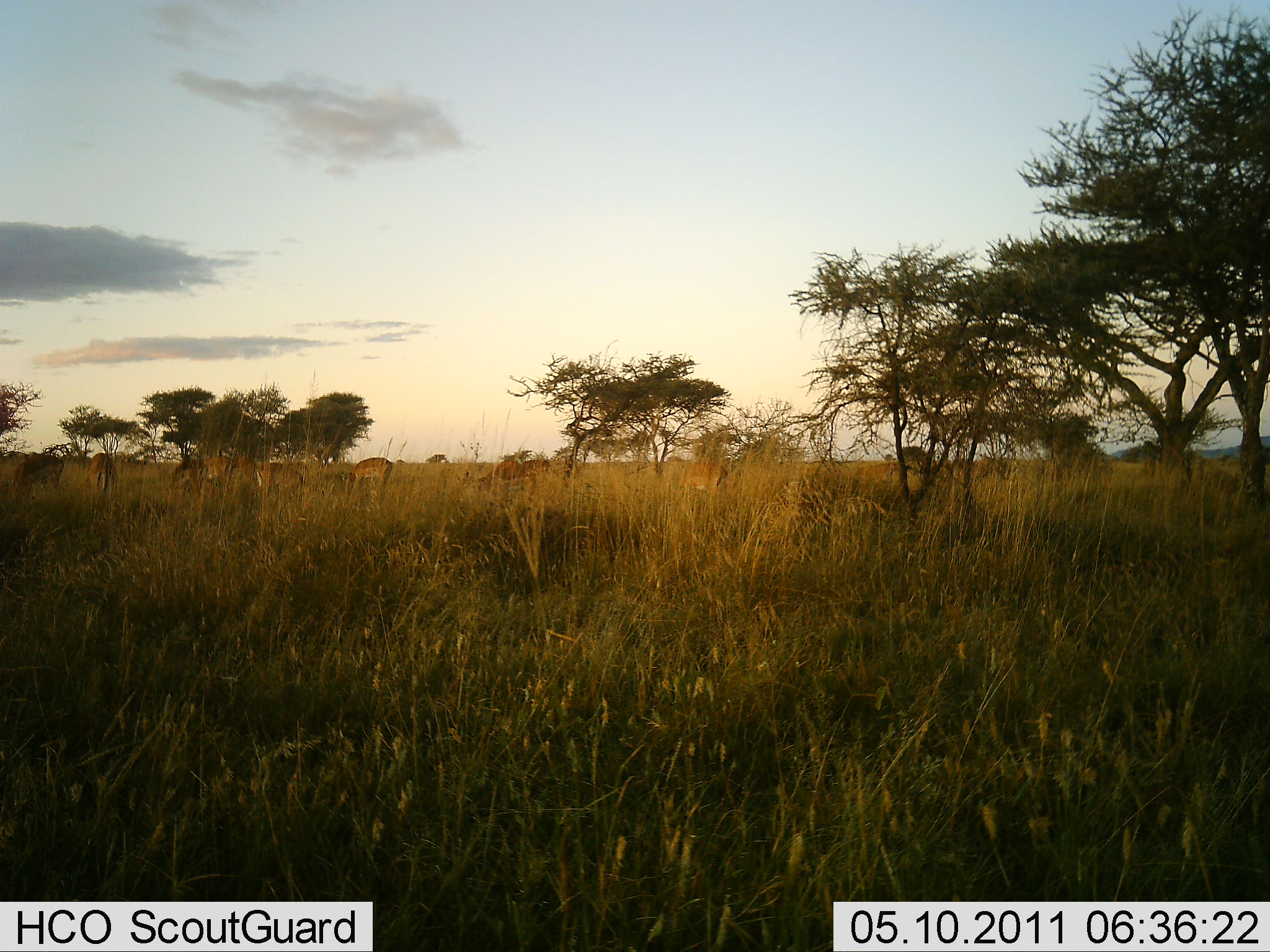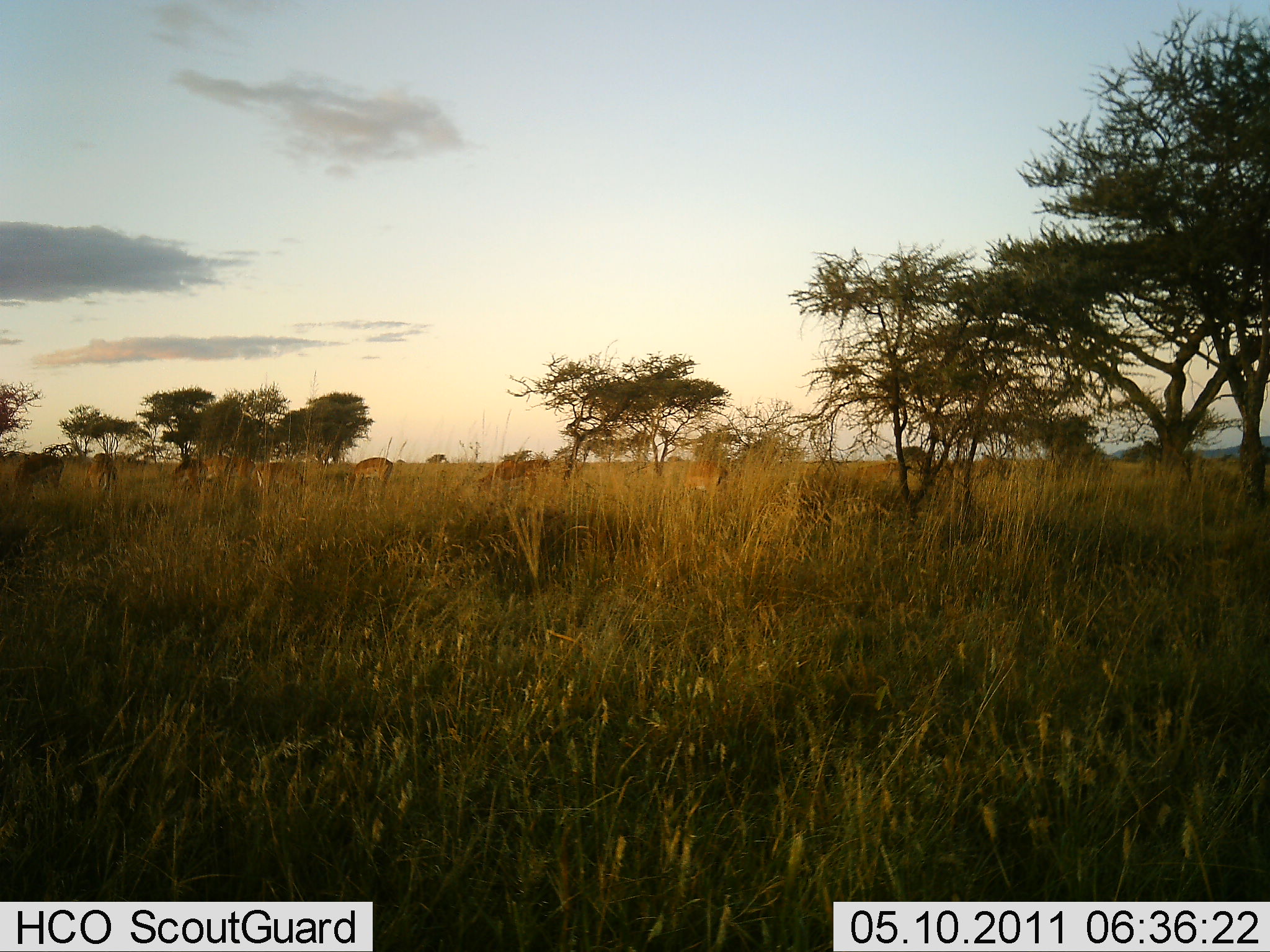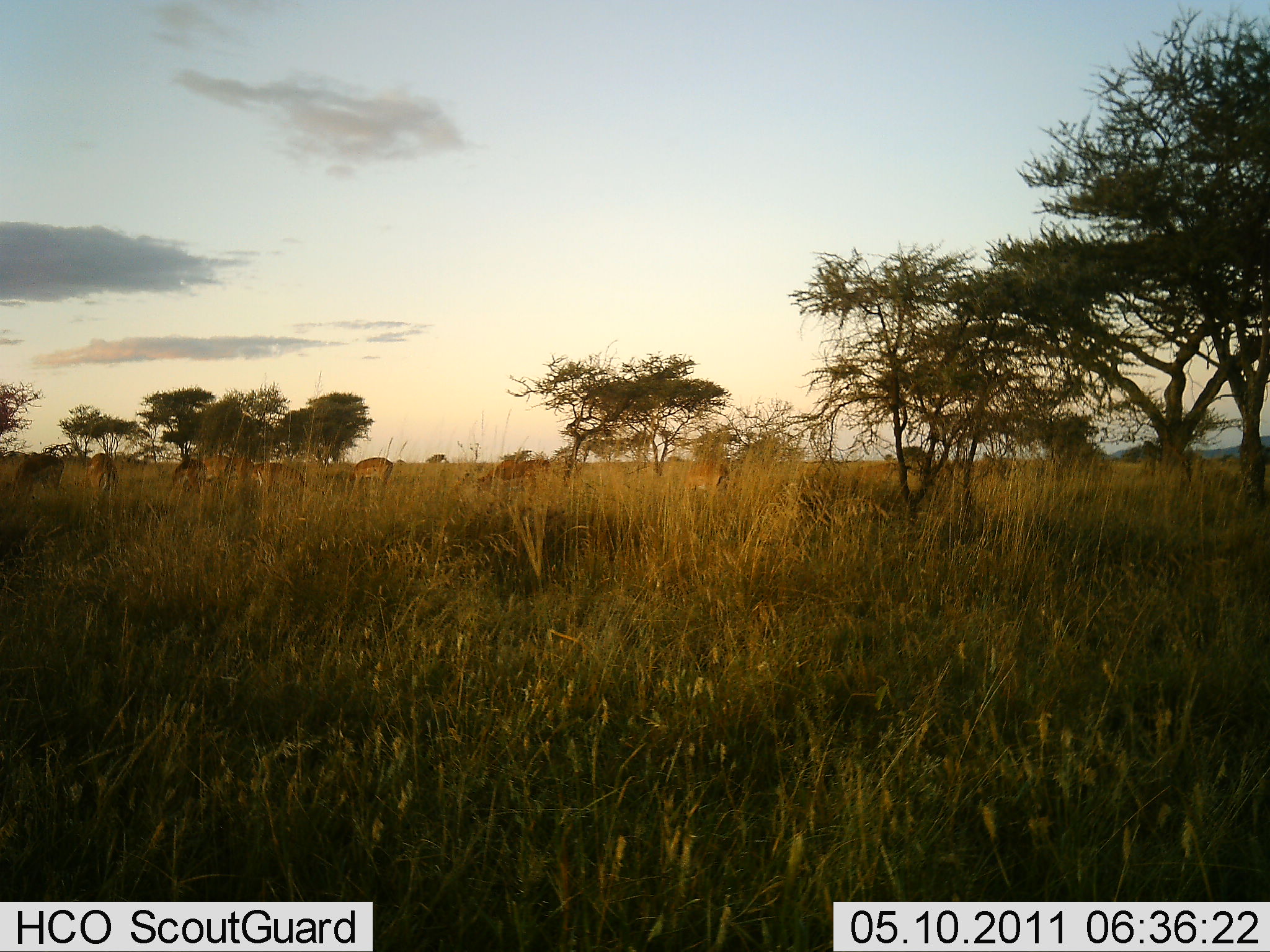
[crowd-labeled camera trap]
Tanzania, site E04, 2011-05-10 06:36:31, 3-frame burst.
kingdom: Animalia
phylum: Chordata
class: Mammalia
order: Artiodactyla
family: Bovidae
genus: Aepyceros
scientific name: Aepyceros melampus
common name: impala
Impala (Aepyceros melampus), count 6. Behavior (volunteer vote fractions): standing 40%, resting 0%, moving 20%, interacting 0%. Young present (vote fraction): 0%. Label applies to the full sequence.